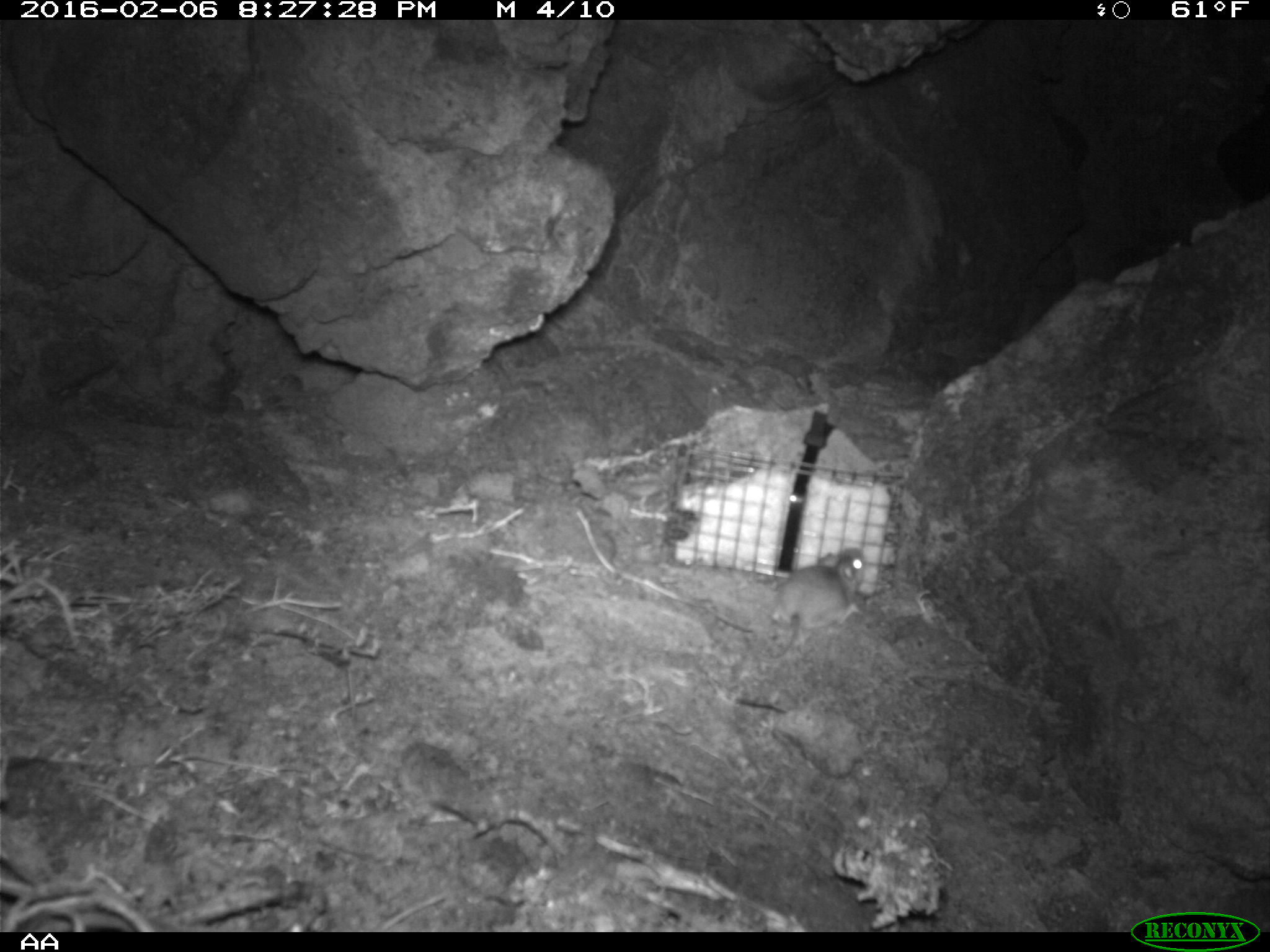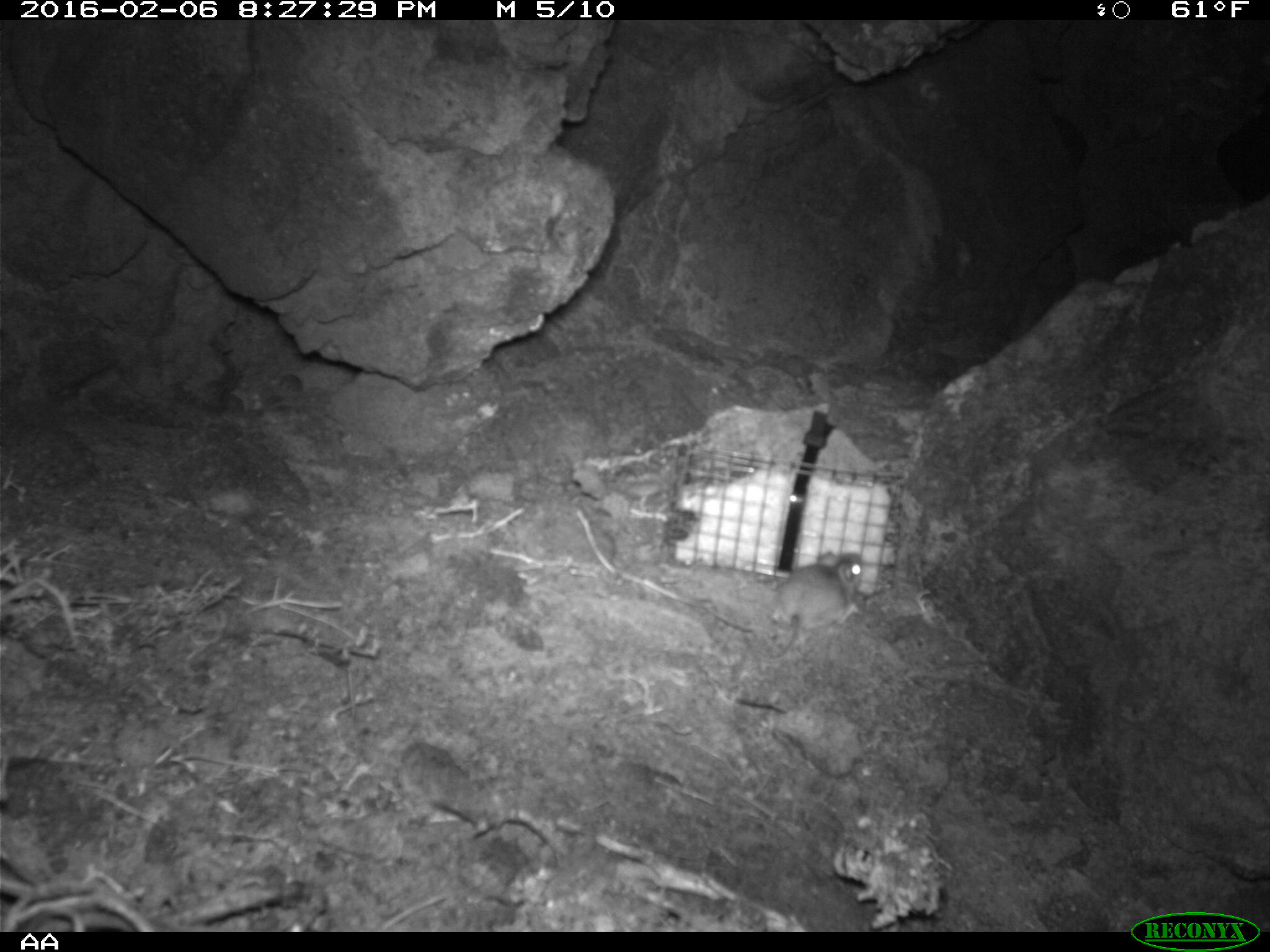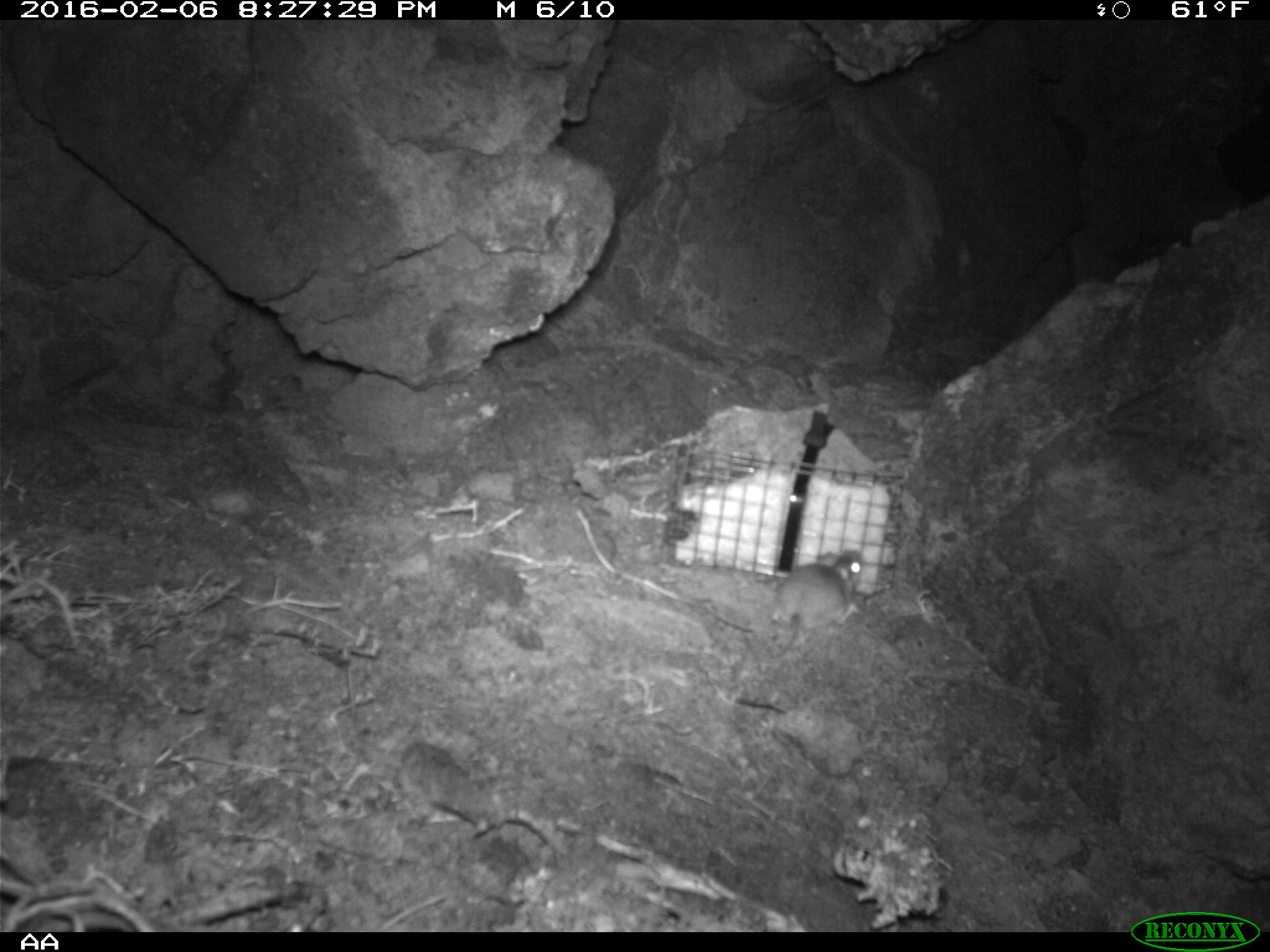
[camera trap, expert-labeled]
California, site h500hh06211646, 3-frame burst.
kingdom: Animalia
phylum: Chordata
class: Mammalia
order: Rodentia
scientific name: Rodentia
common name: rodent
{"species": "rodent (Rodentia)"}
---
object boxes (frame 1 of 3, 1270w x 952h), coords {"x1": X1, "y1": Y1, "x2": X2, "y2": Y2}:
rodent: {"x1": 704, "y1": 547, "x2": 868, "y2": 636}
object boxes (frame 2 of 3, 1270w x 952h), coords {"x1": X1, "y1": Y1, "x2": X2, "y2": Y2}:
rodent: {"x1": 770, "y1": 550, "x2": 862, "y2": 661}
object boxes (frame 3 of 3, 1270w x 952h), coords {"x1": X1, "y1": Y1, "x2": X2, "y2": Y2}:
rodent: {"x1": 768, "y1": 547, "x2": 864, "y2": 654}